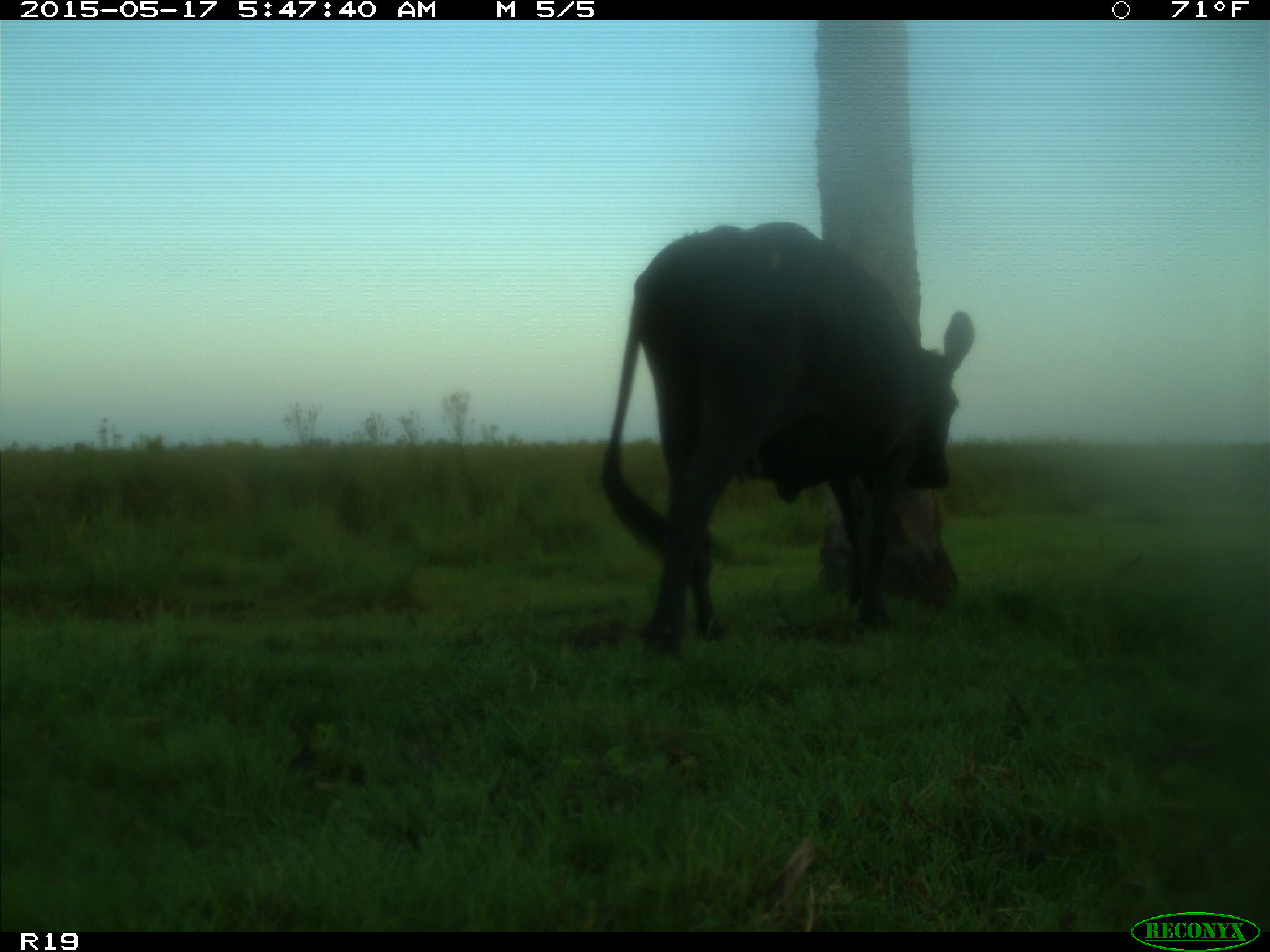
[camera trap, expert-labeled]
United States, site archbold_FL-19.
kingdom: Animalia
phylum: Chordata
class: Mammalia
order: Artiodactyla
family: Bovidae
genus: Bos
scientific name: Bos taurus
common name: domestic cow